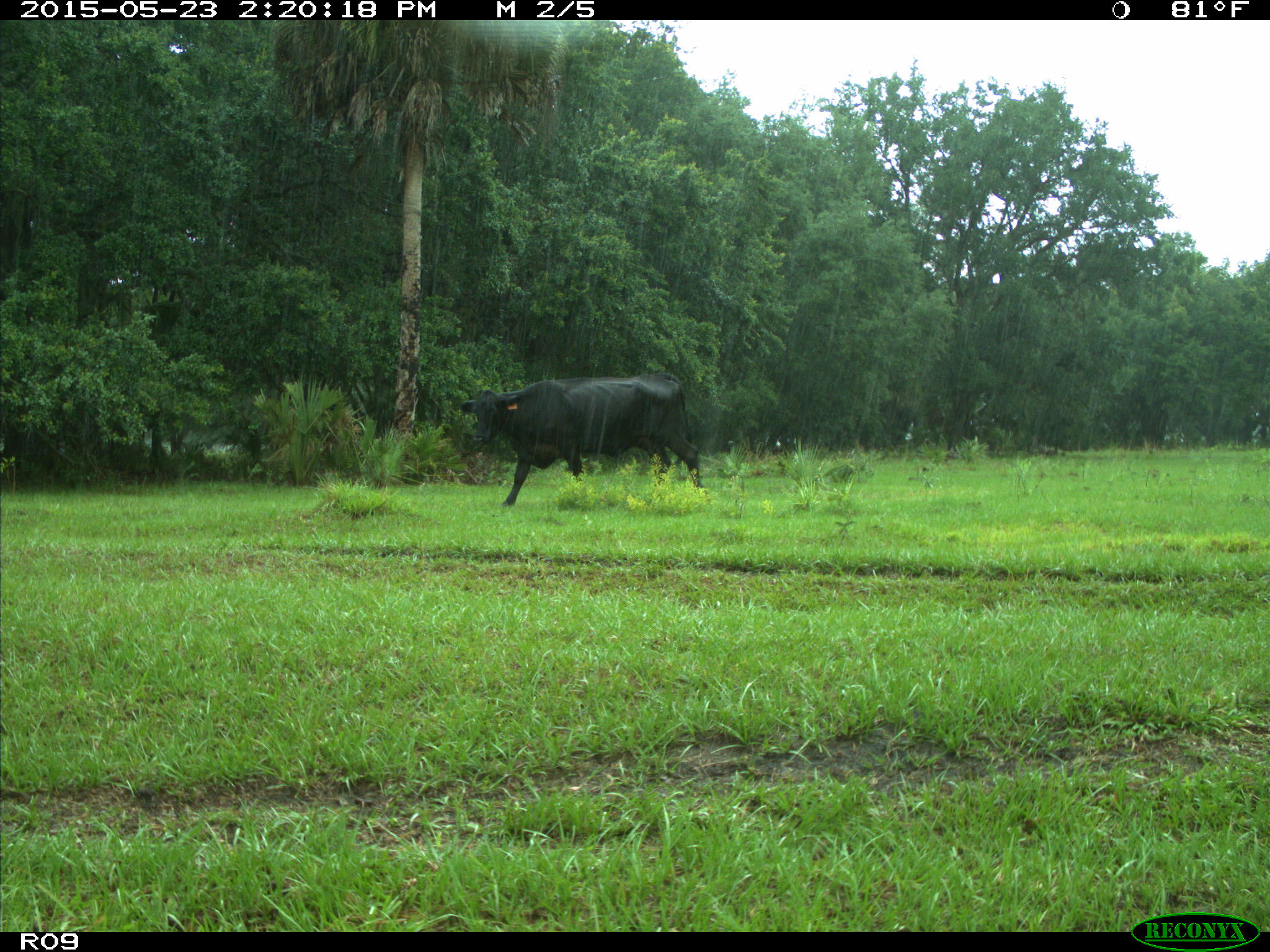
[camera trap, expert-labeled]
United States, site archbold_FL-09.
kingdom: Animalia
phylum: Chordata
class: Mammalia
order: Artiodactyla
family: Bovidae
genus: Bos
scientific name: Bos taurus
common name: domestic cow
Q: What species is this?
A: Bos taurus (domestic cow).